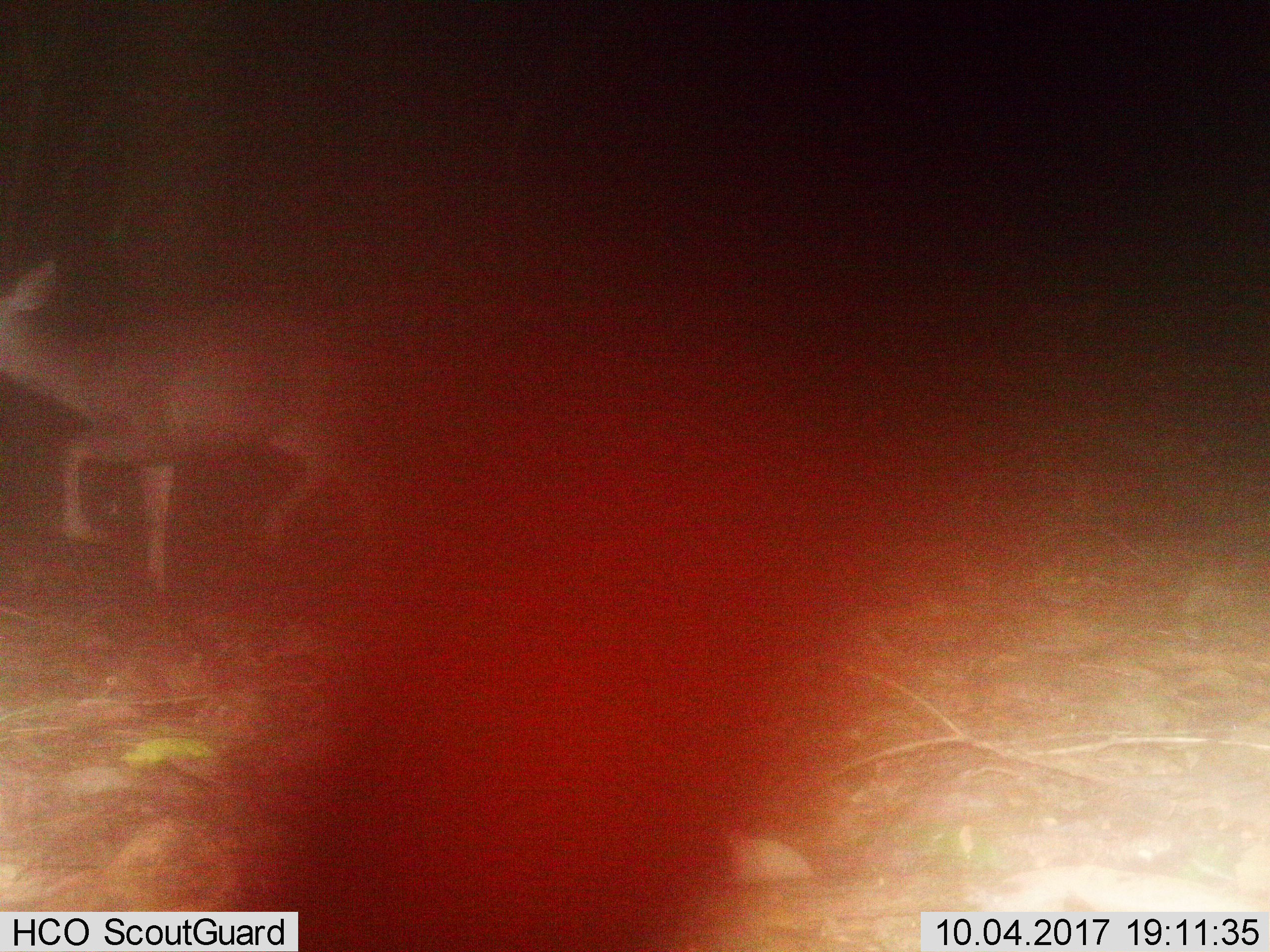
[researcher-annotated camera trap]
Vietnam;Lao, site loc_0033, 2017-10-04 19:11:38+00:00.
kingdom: Animalia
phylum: Chordata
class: Mammalia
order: Artiodactyla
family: Cervidae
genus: Muntiacus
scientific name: Muntiacus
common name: muntjacs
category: unidentified muntjac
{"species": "unidentified muntjac (muntjacs) (Muntiacus)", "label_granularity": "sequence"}